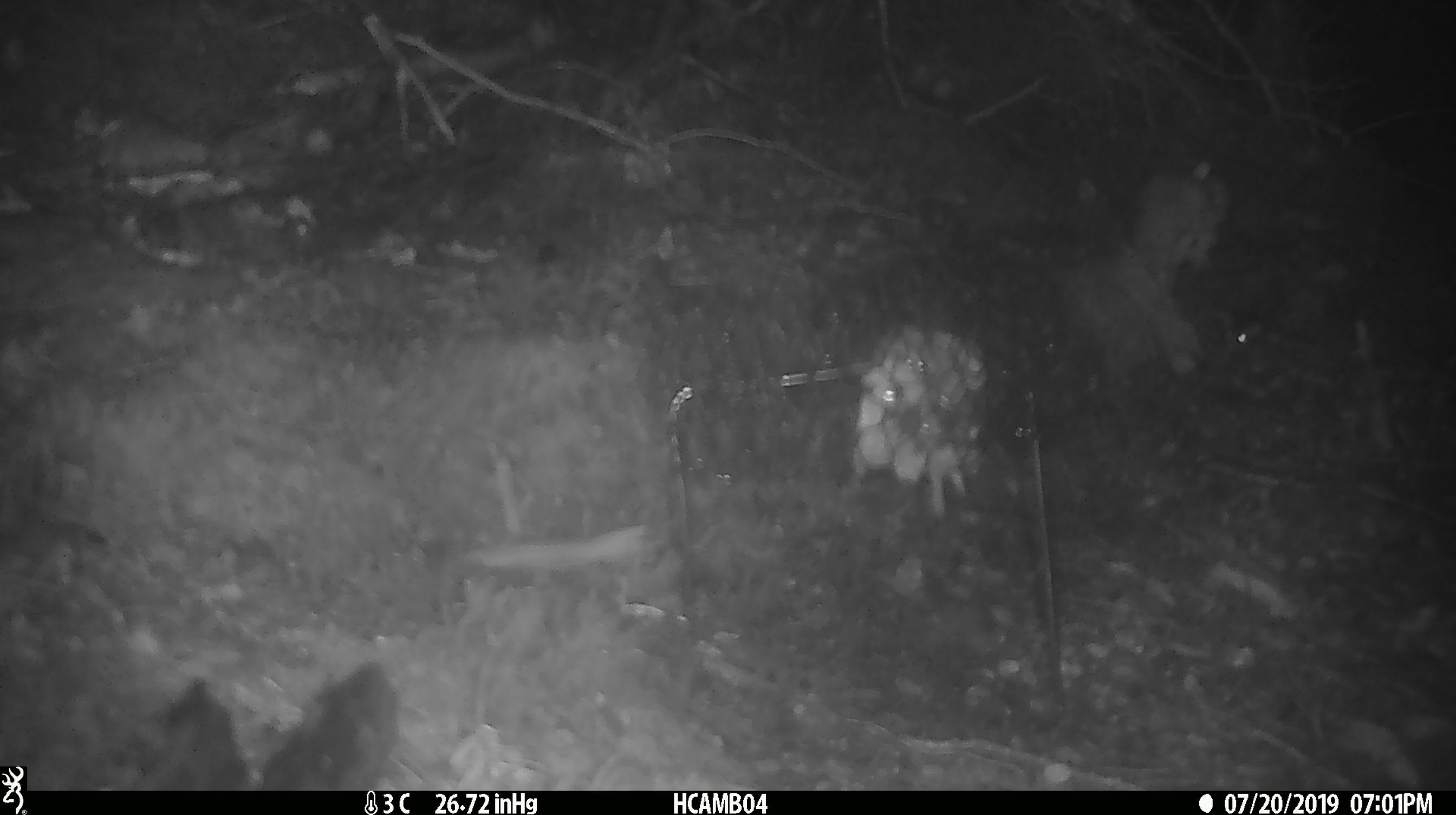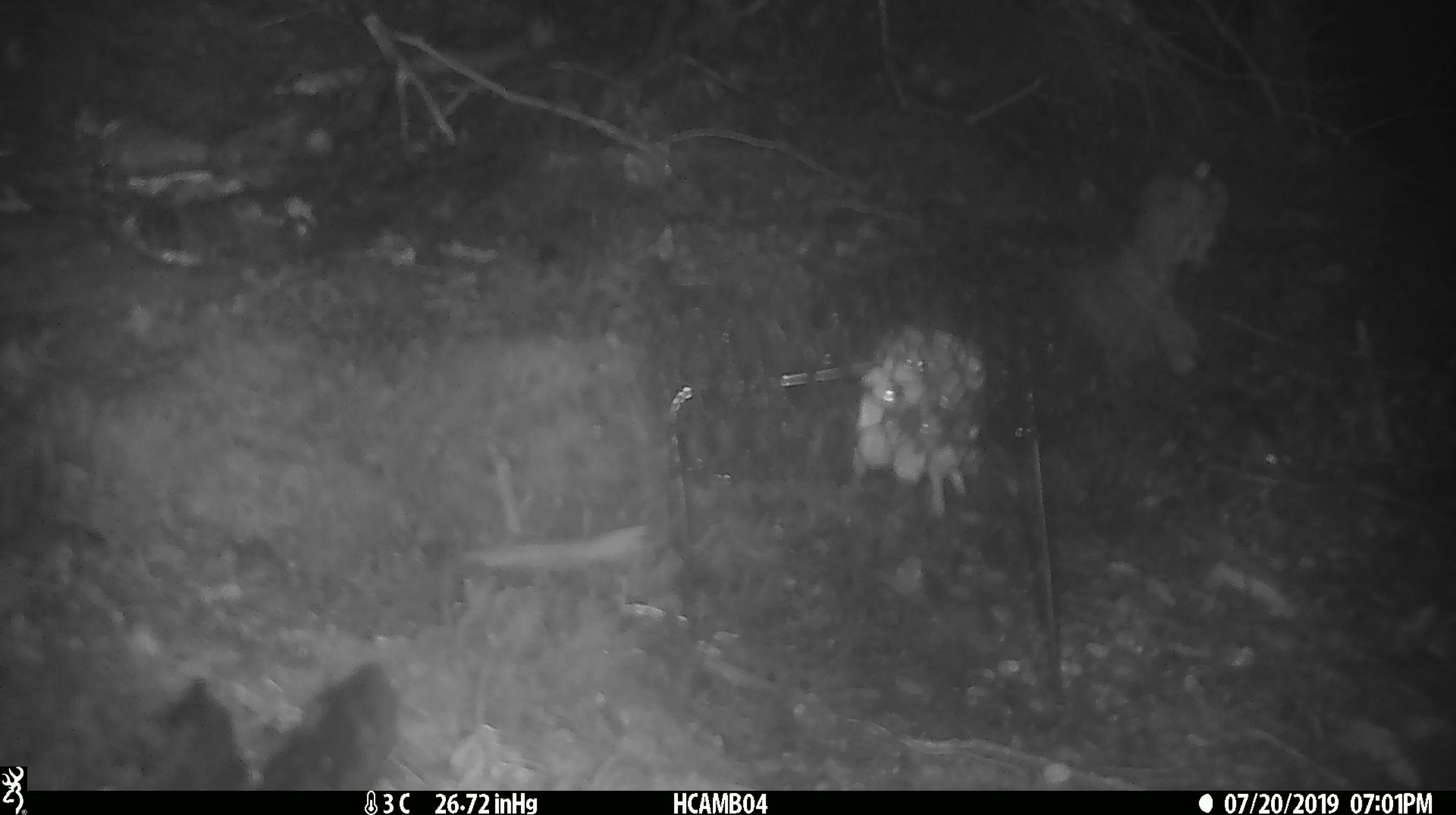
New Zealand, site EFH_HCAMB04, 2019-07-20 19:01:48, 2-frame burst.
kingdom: Animalia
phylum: Chordata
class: Mammalia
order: Rodentia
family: Muridae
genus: Mus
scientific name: Mus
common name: mouse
Mouse (Mus).